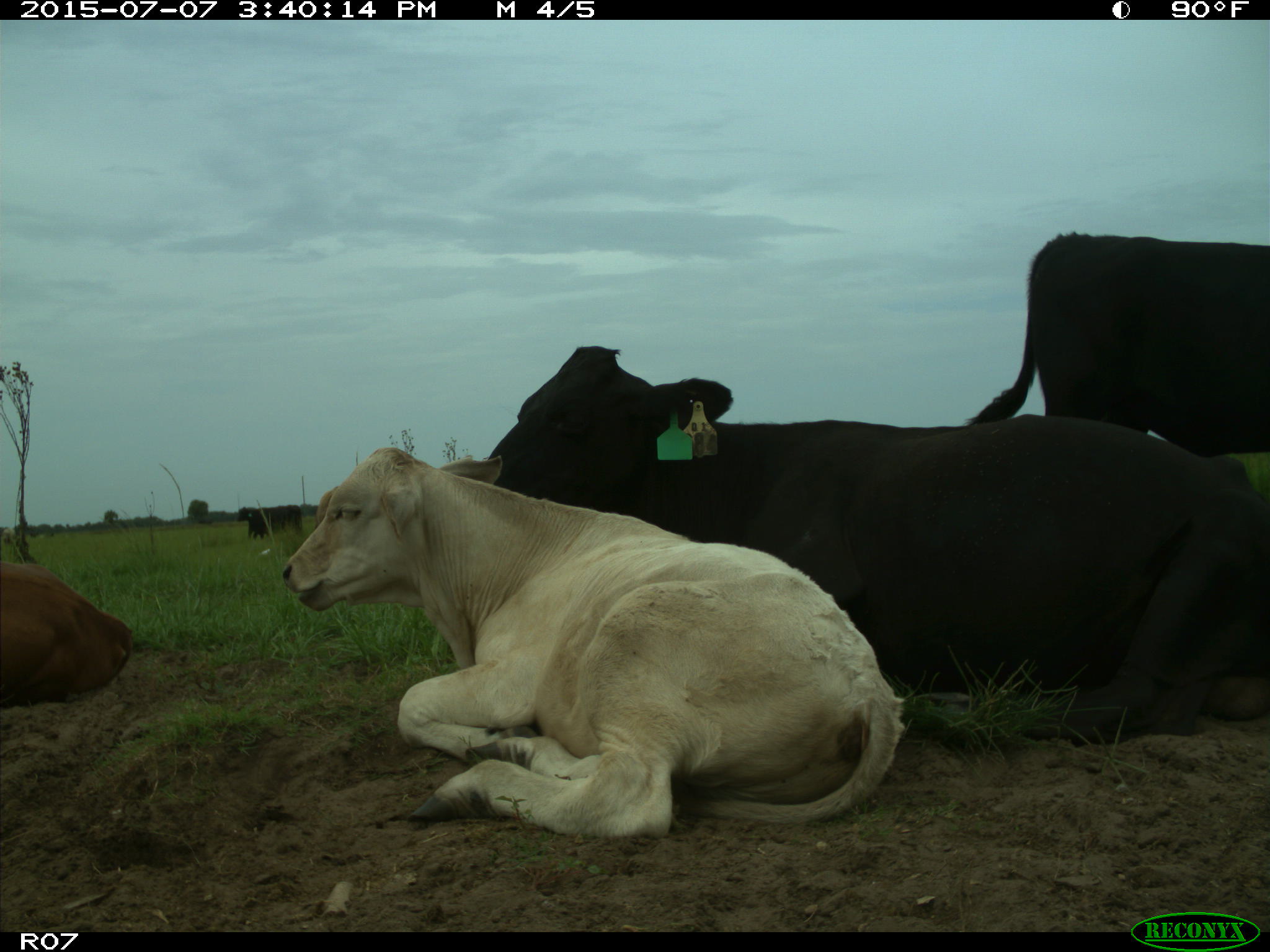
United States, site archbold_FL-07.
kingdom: Animalia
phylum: Chordata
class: Mammalia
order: Artiodactyla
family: Bovidae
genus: Bos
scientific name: Bos taurus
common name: domestic cow